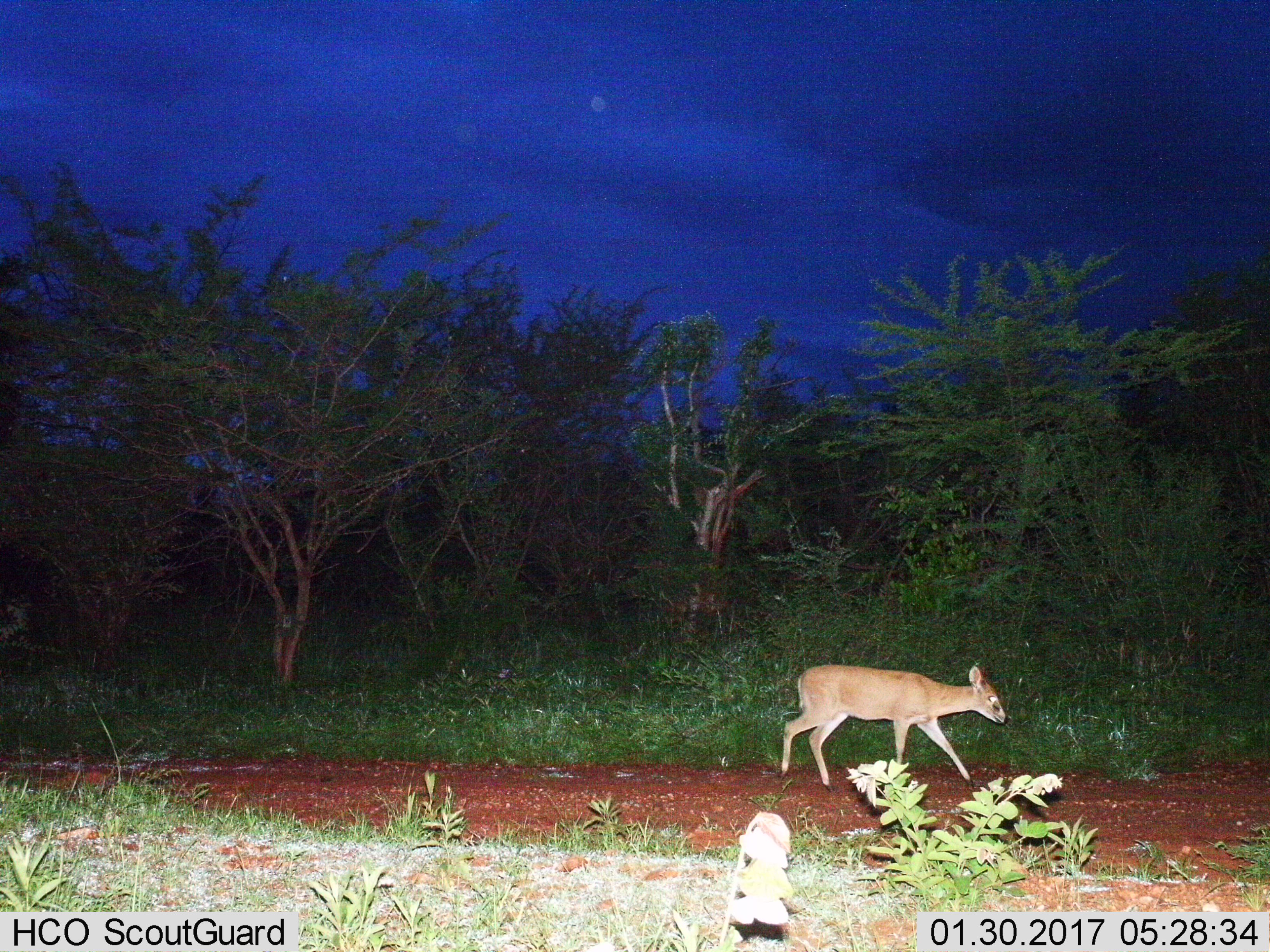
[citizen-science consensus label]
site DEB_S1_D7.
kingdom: Animalia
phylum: Chordata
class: Mammalia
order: Artiodactyla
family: Bovidae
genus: Sylvicapra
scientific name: Sylvicapra grimmia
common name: common duiker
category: duikercommongrey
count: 1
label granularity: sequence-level